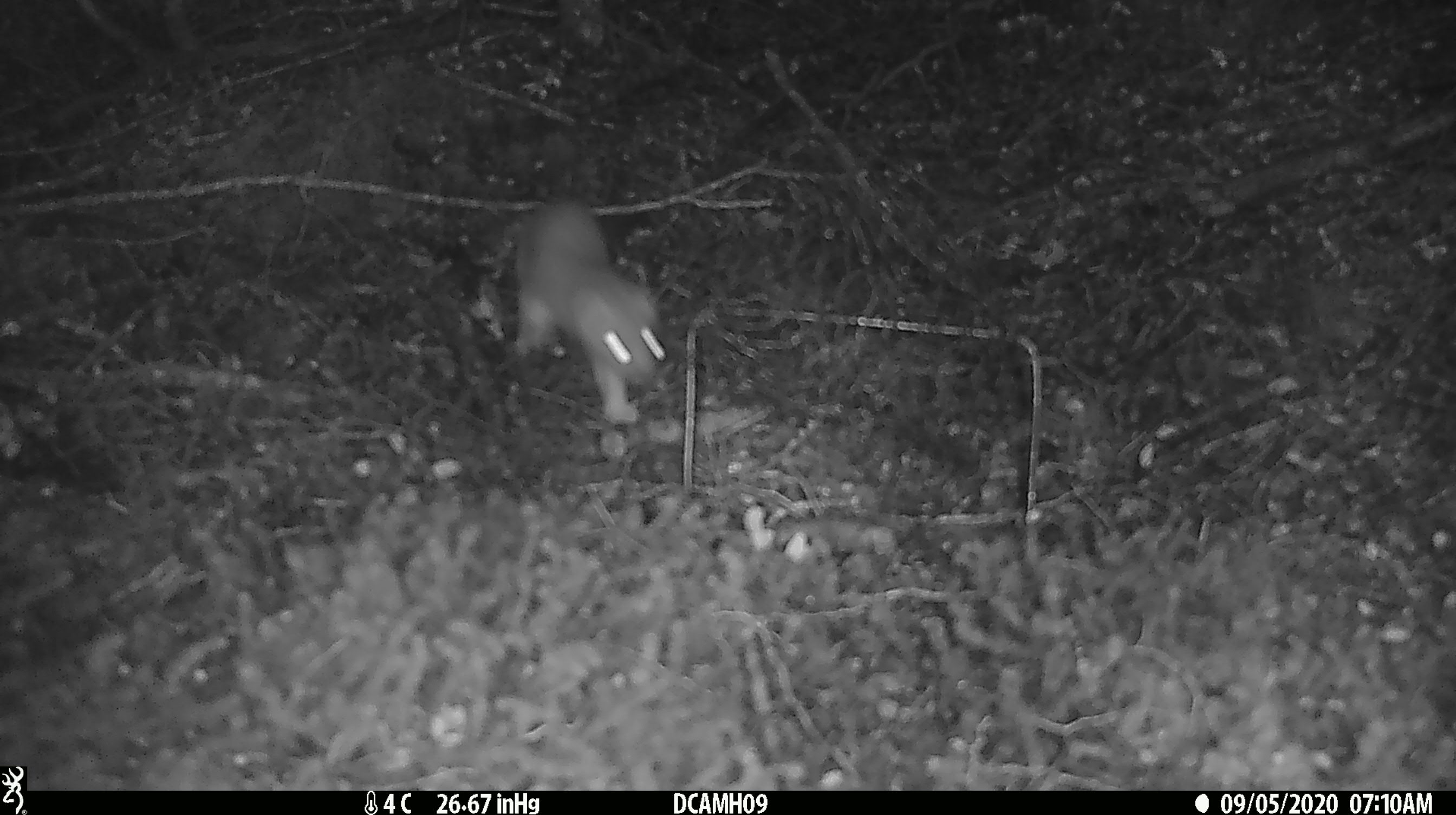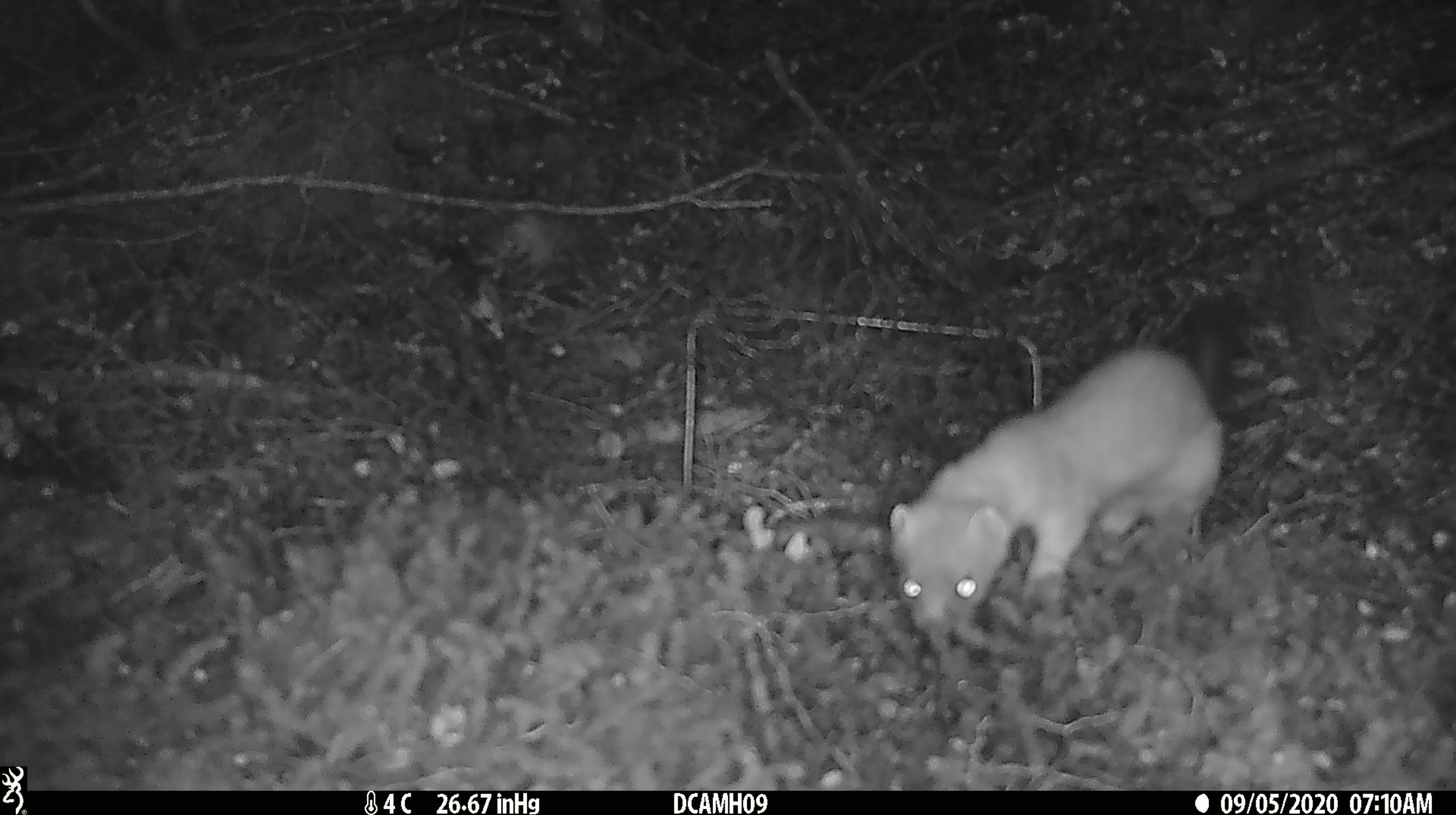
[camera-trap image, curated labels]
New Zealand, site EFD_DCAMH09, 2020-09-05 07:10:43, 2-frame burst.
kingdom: Animalia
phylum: Chordata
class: Mammalia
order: Carnivora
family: Mustelidae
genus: Mustela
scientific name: Mustela erminea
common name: stoat